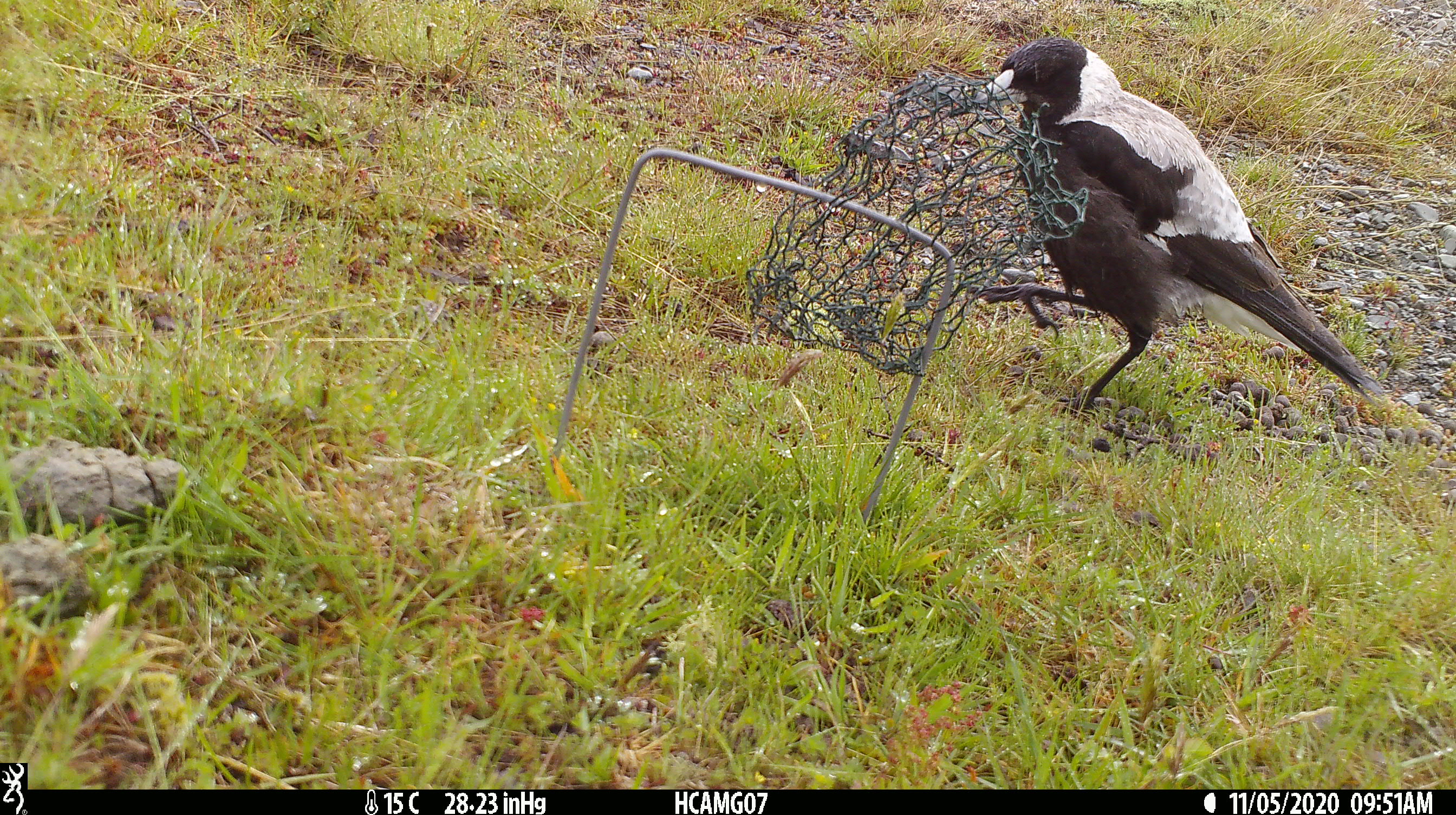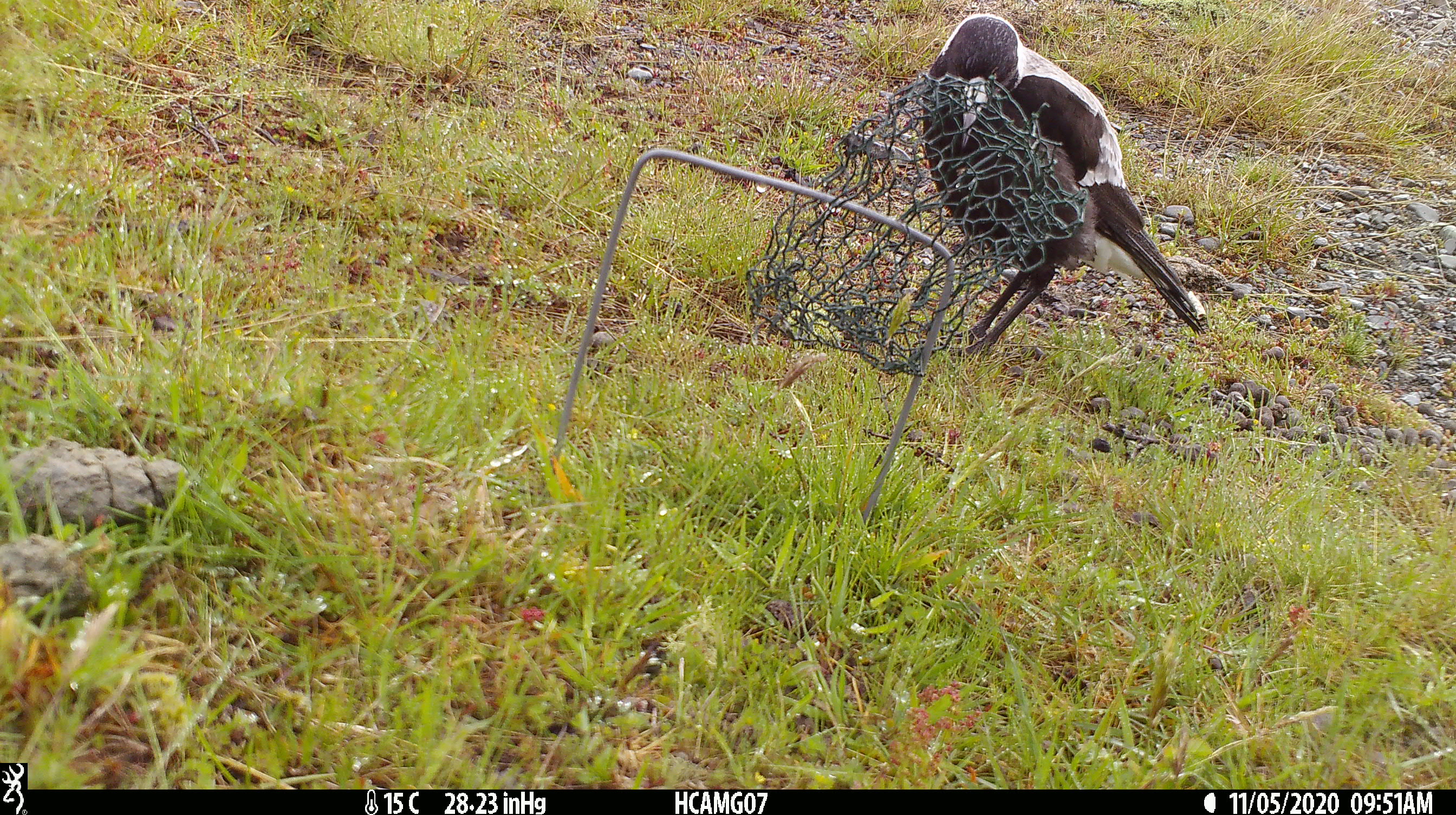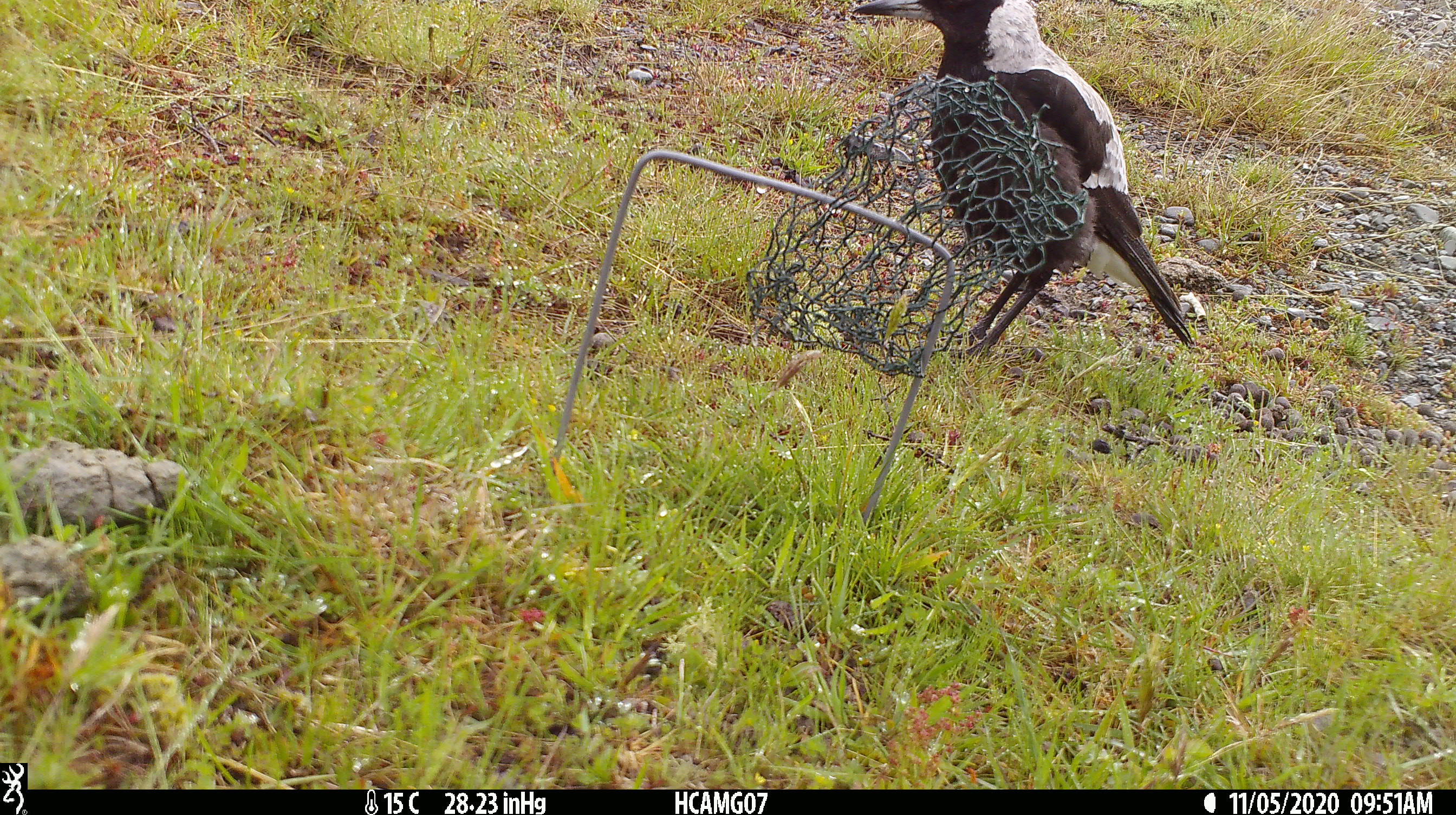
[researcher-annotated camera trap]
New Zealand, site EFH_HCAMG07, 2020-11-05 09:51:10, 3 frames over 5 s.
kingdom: Animalia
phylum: Chordata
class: Aves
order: Passeriformes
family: Artamidae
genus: Gymnorhina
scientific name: Gymnorhina tibicen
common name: australian magpie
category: magpie